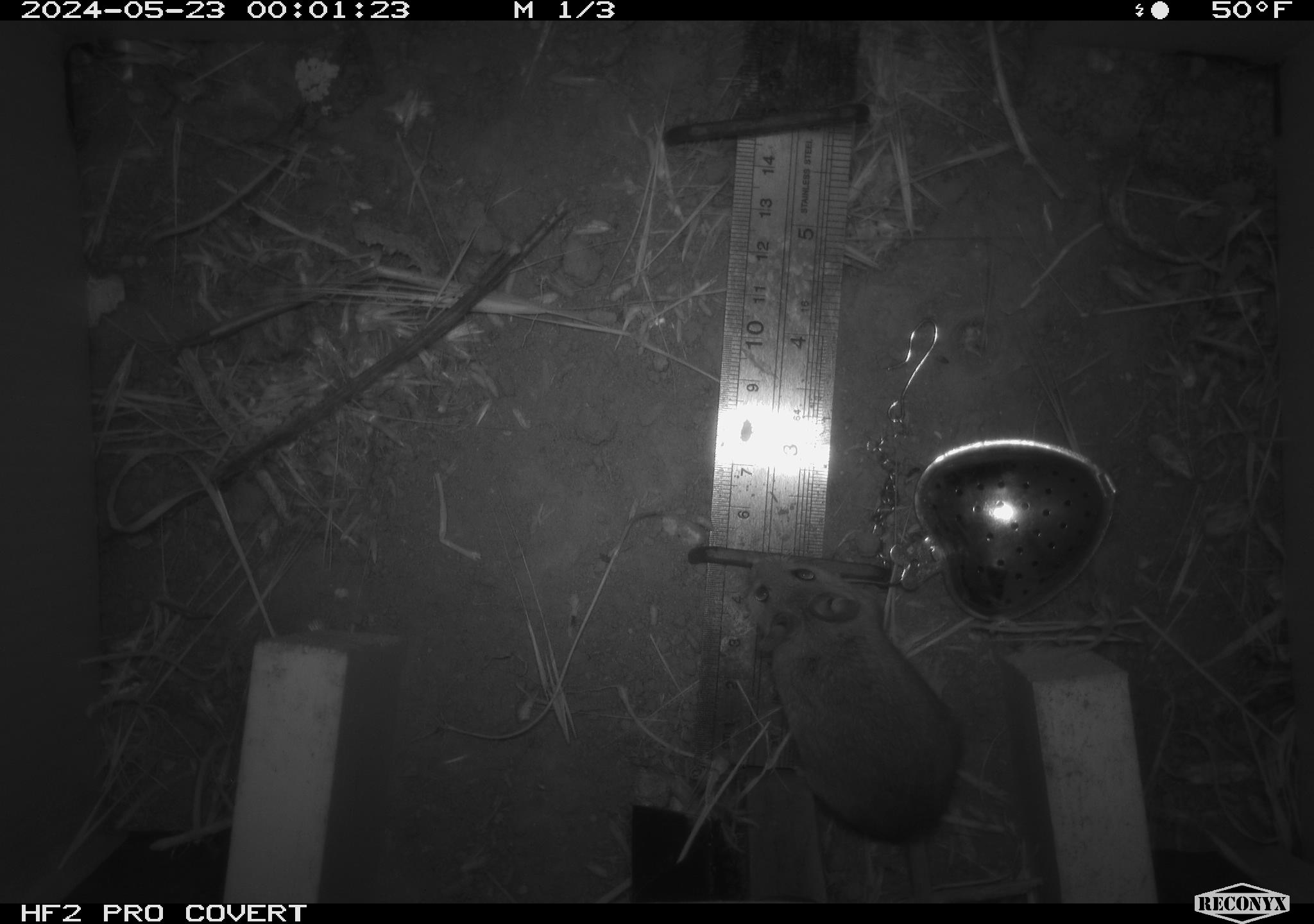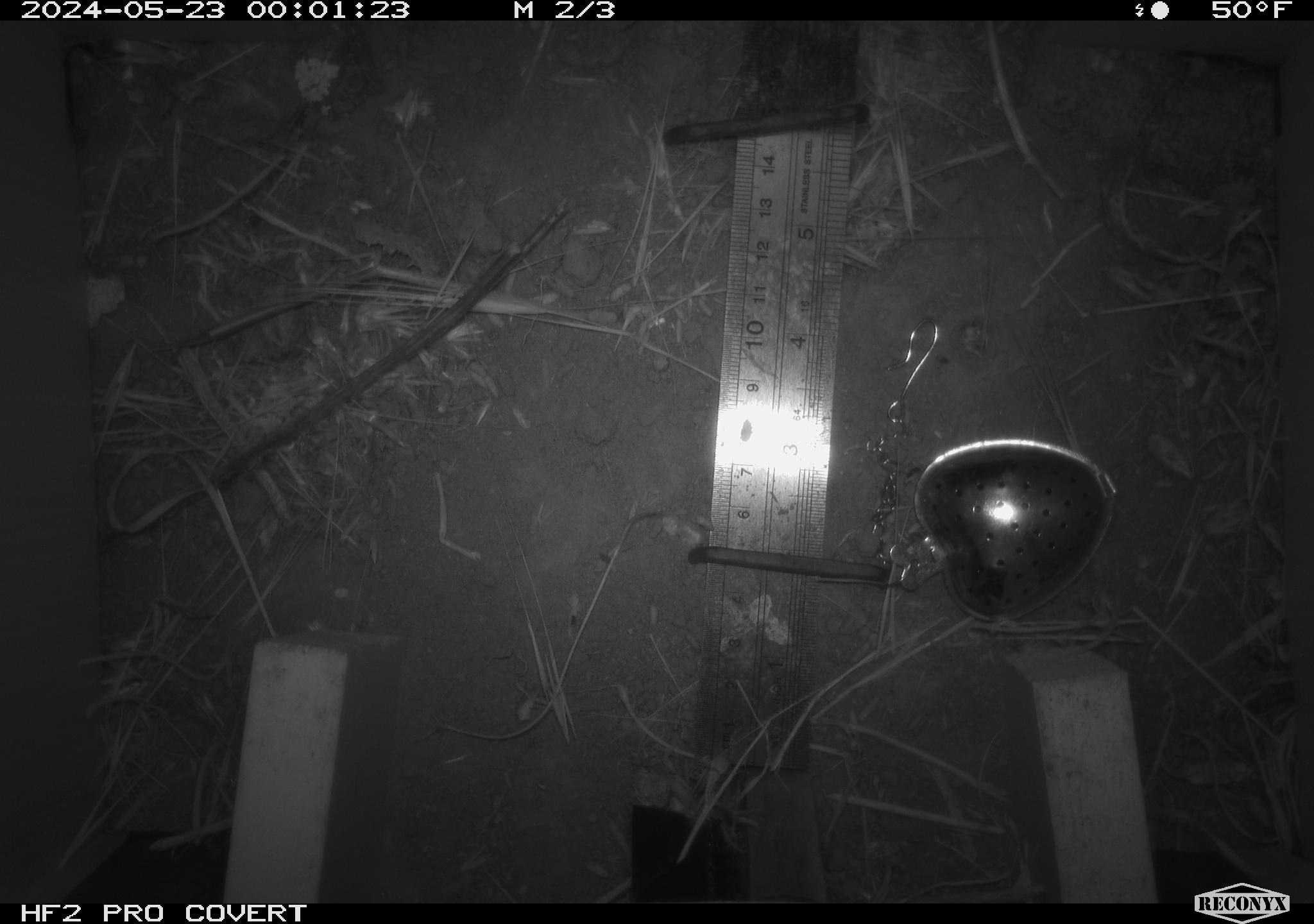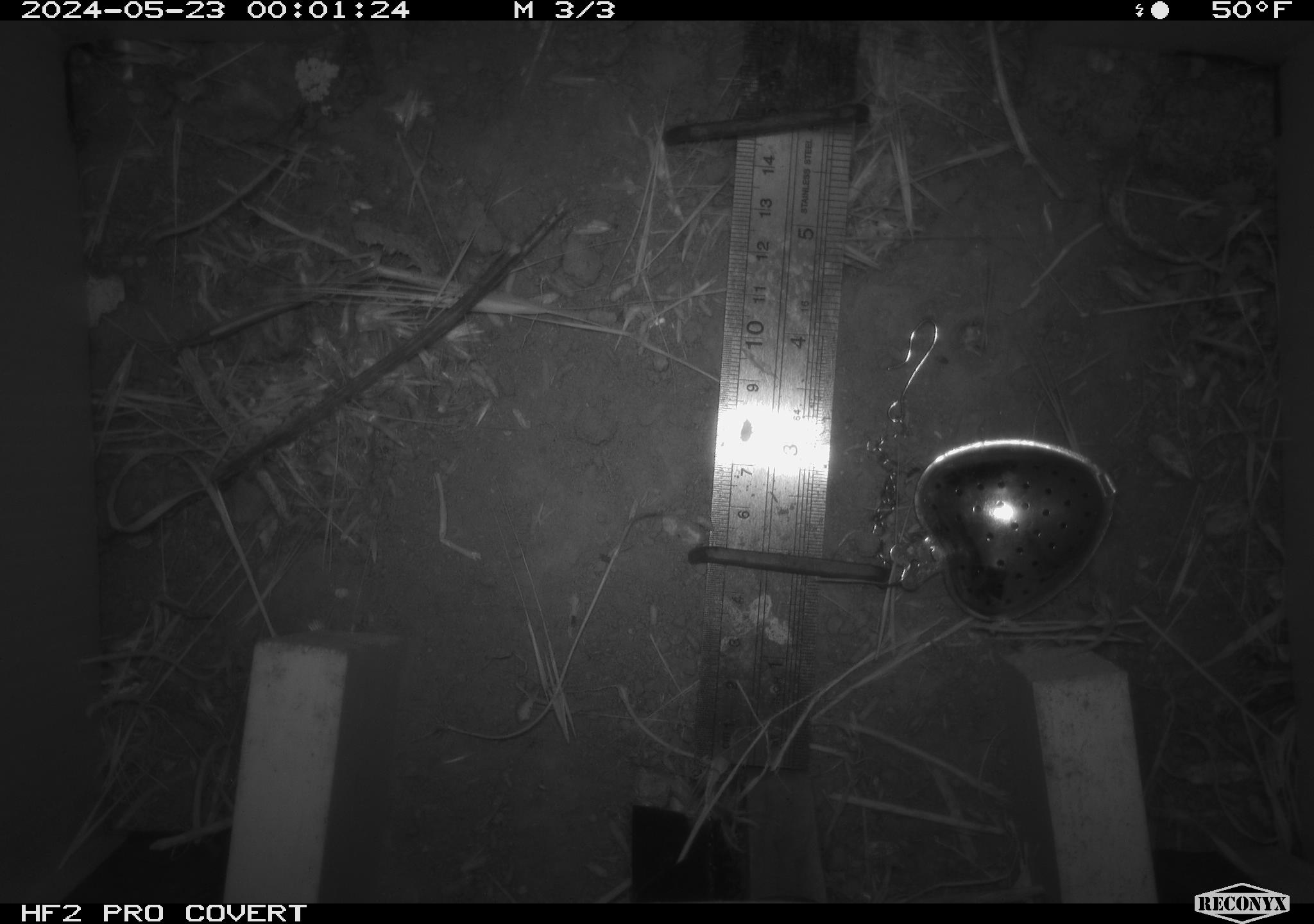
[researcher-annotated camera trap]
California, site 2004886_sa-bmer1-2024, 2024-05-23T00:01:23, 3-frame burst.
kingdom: Animalia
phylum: Chordata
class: Mammalia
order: Rodentia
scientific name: Rodentia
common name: mouse species